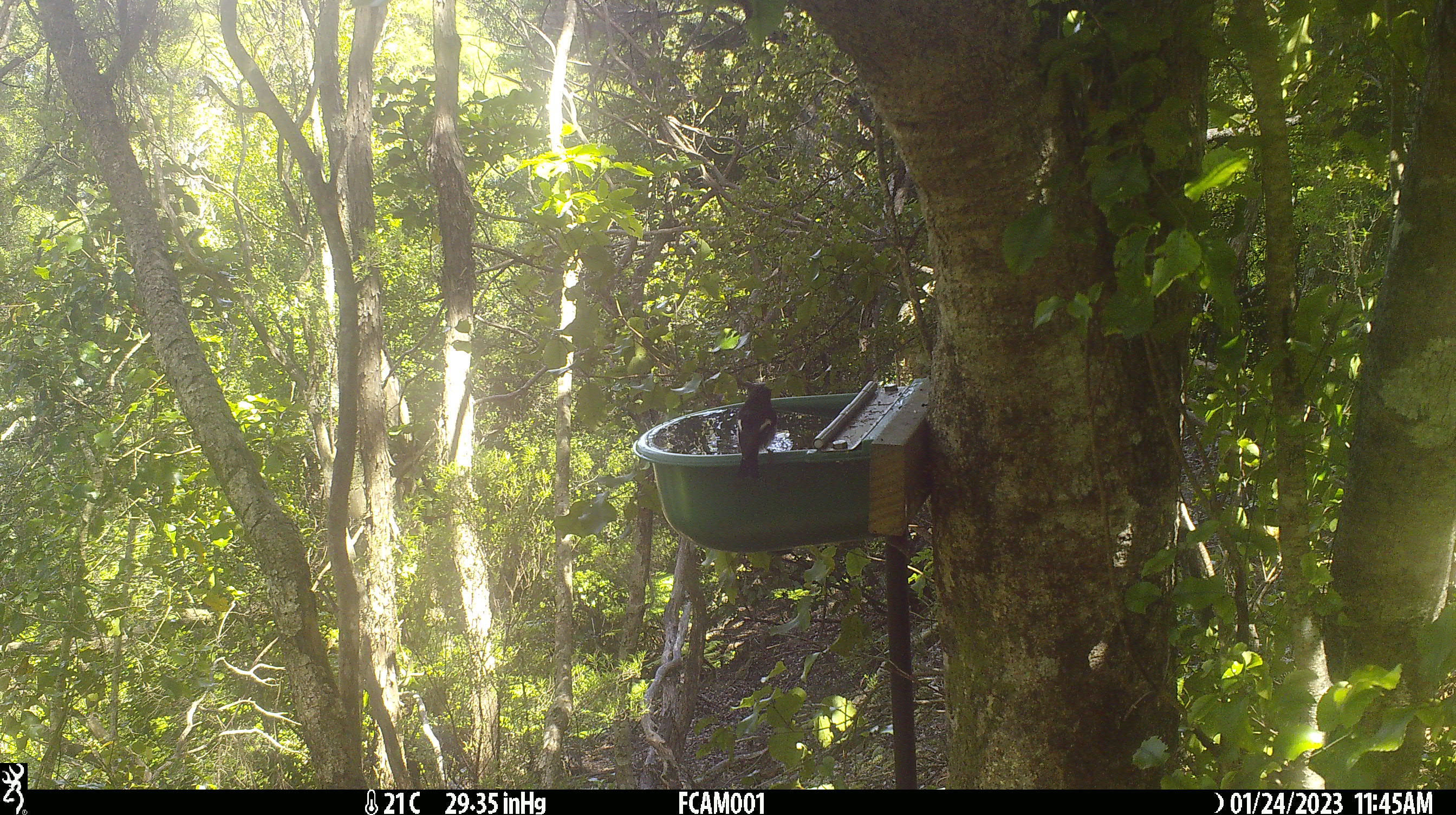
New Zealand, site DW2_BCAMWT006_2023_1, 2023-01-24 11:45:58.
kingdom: Animalia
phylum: Chordata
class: Aves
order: Passeriformes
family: Petroicidae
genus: Petroica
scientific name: Petroica macrocephala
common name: tomtit